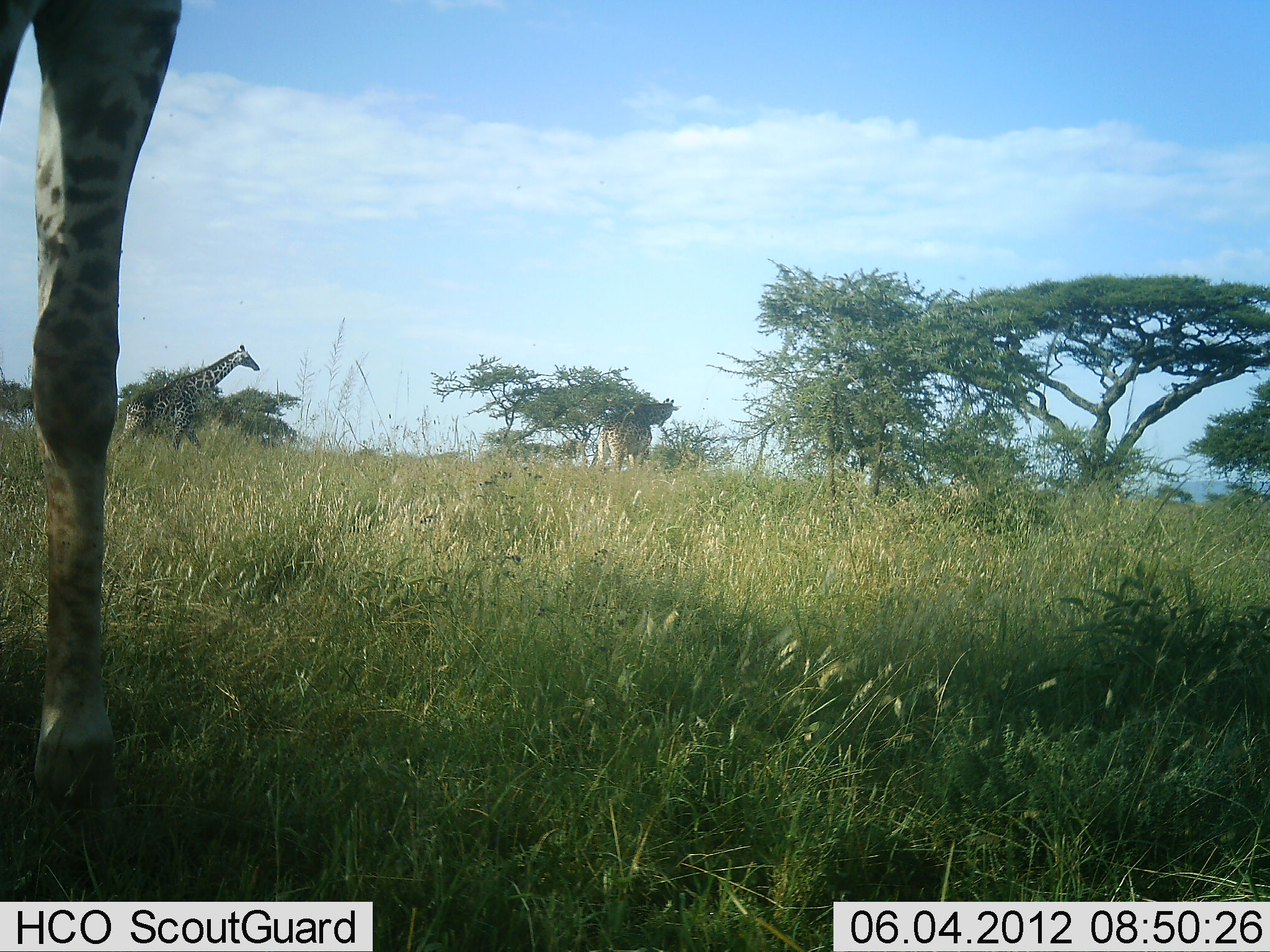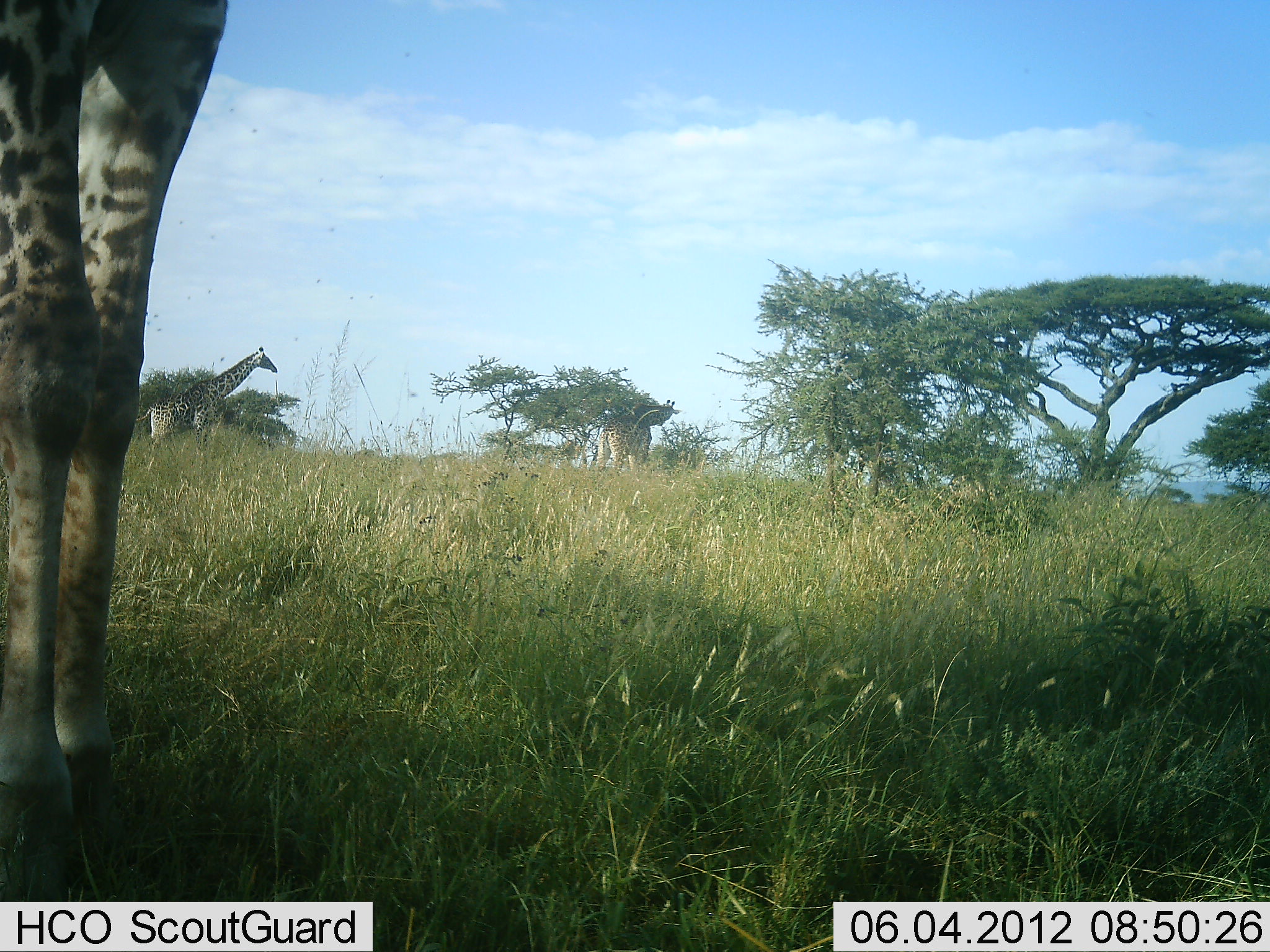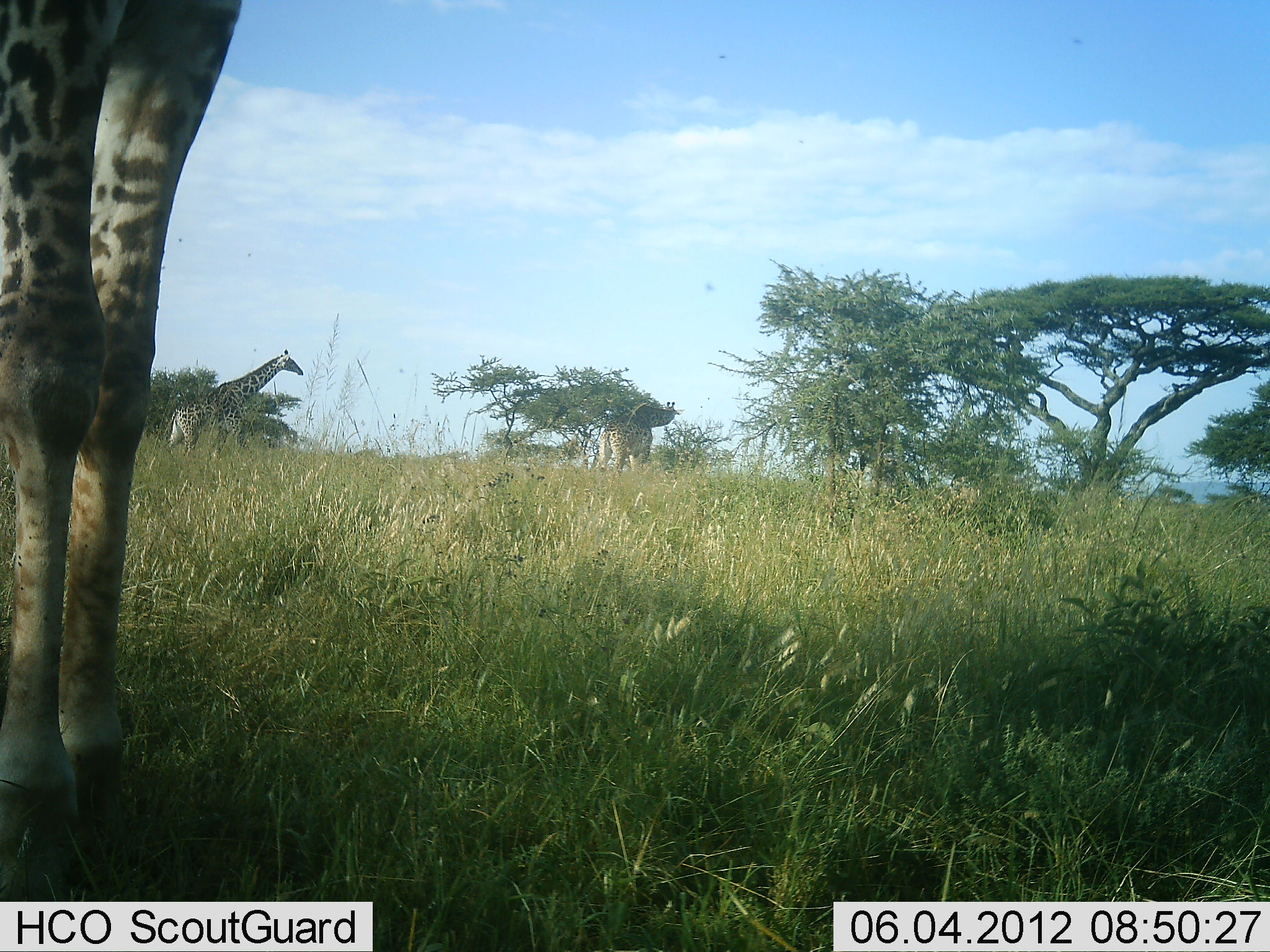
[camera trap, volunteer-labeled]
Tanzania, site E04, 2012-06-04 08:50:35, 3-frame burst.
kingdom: Animalia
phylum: Chordata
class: Mammalia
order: Artiodactyla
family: Giraffidae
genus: Giraffa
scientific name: Giraffa camelopardalis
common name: giraffe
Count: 3.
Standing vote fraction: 50%.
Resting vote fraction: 0%.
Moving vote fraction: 80%.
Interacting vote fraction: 0%.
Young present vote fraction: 0%.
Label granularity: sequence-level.